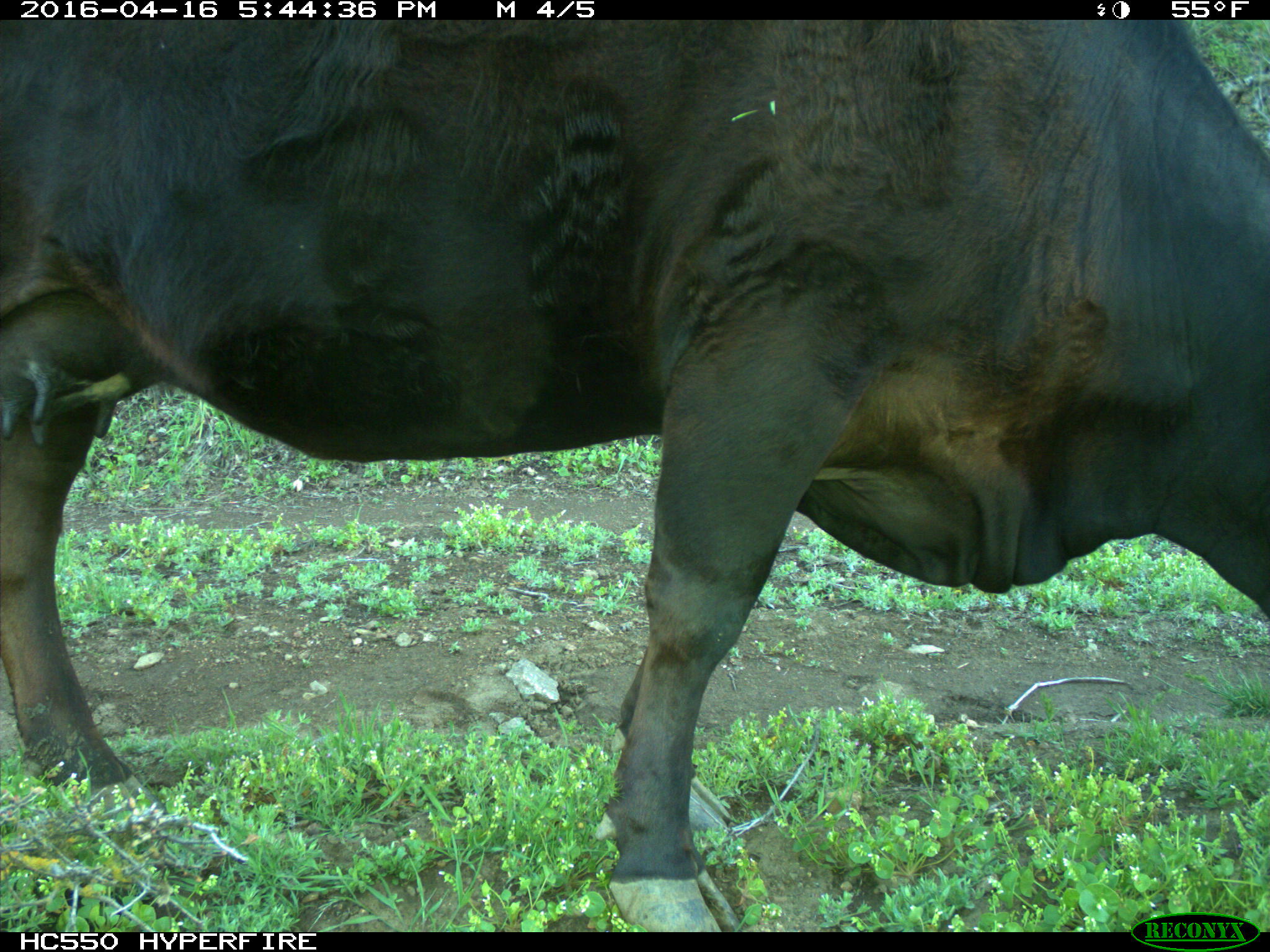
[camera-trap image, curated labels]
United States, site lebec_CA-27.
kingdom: Animalia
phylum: Chordata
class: Mammalia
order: Artiodactyla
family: Bovidae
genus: Bos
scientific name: Bos taurus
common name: domestic cow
Bos taurus (domestic cow).